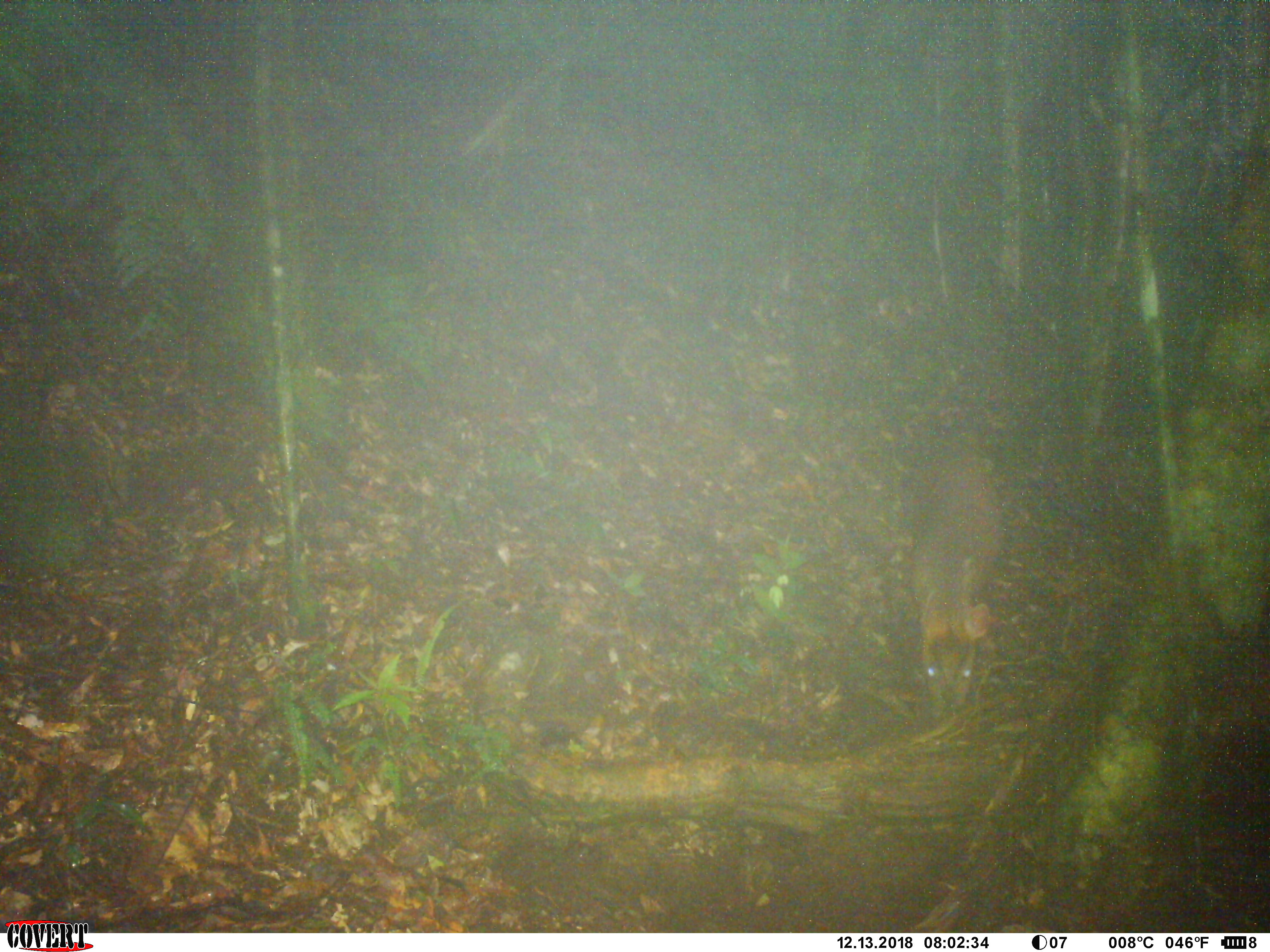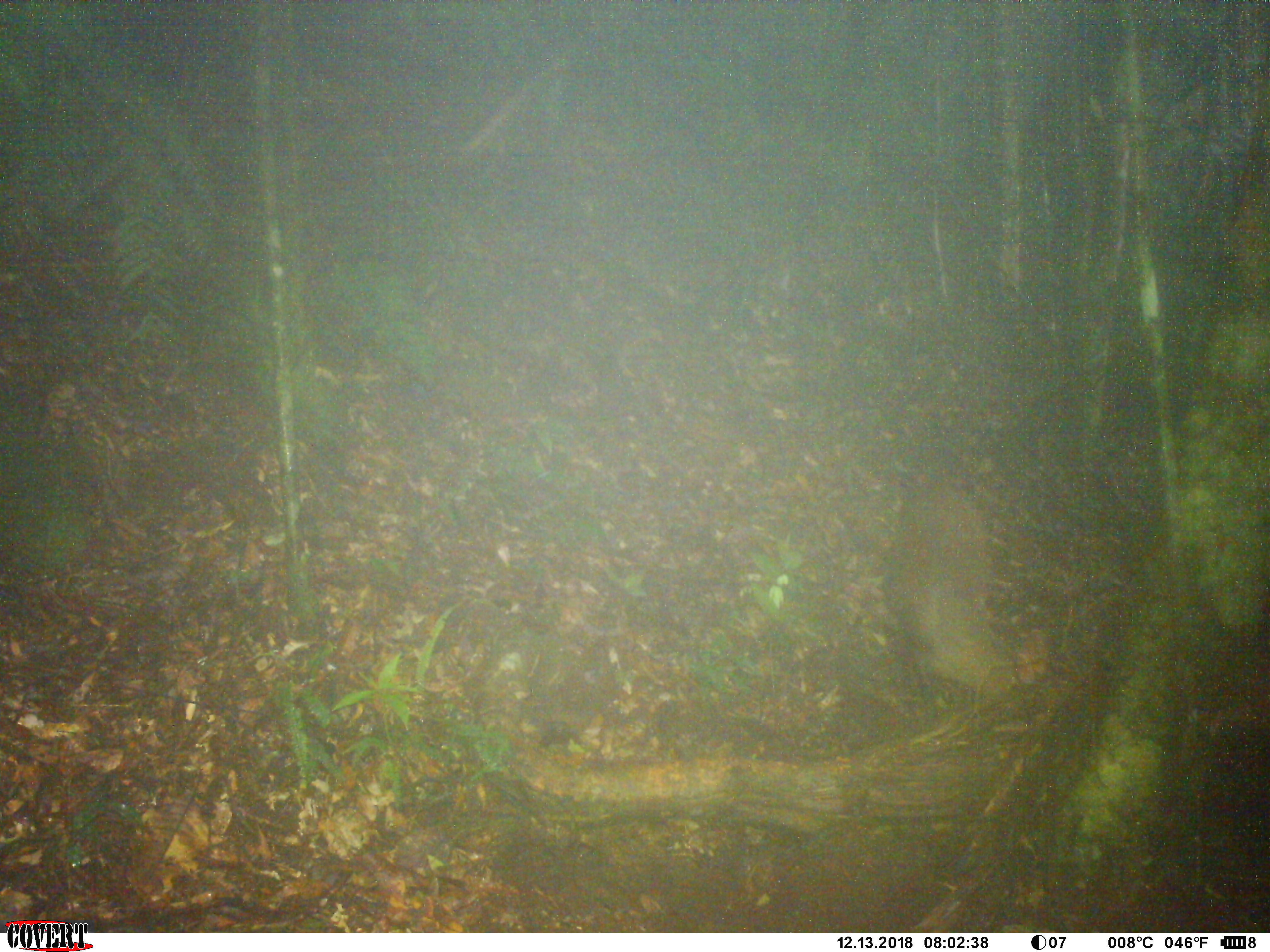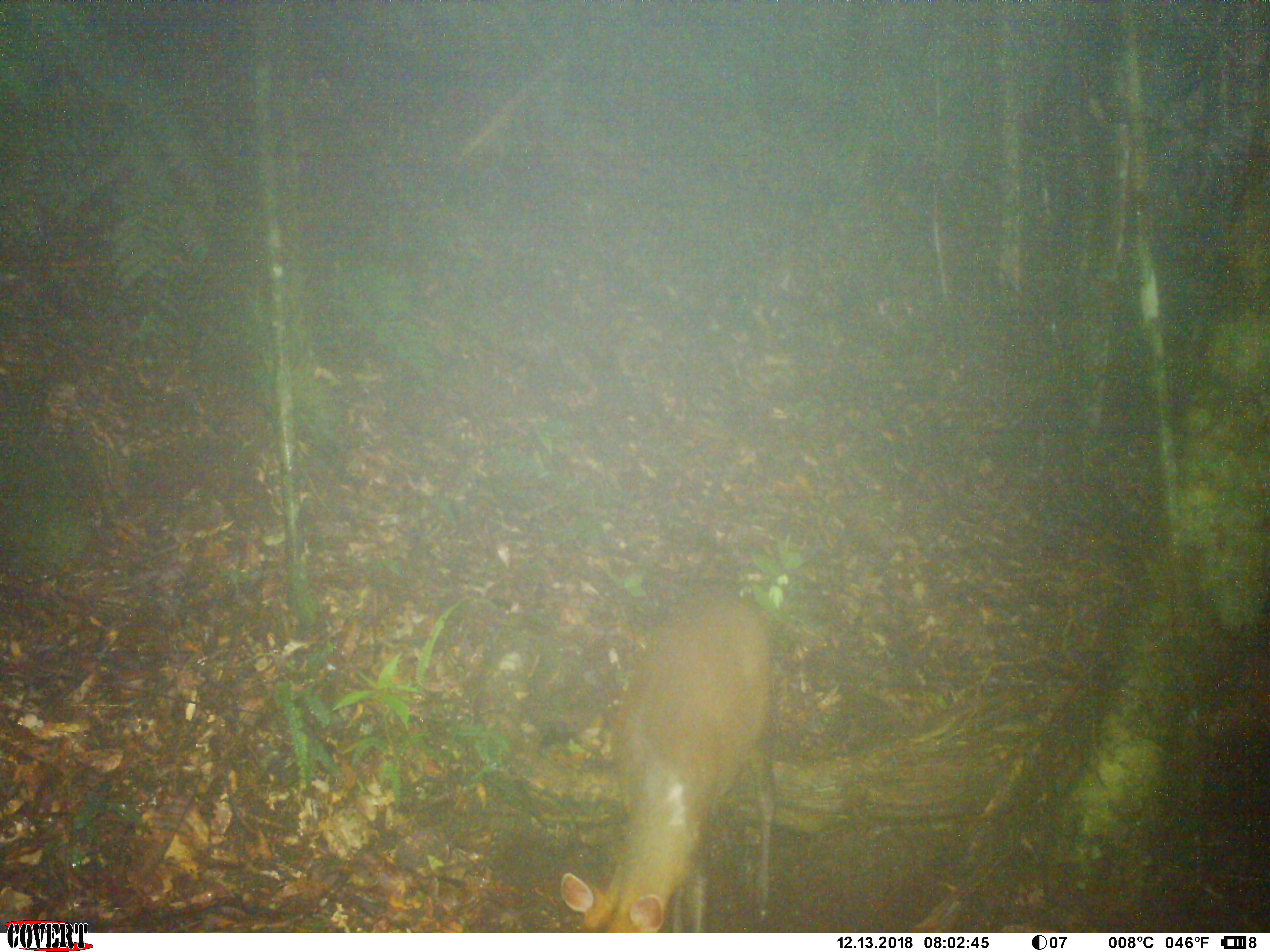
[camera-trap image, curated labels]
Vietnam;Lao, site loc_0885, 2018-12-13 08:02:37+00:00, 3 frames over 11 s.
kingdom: Animalia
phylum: Chordata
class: Mammalia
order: Artiodactyla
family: Cervidae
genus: Muntiacus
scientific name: Muntiacus rooseveltorum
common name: roosevelt's muntjac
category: roosevelts muntjac group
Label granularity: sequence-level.